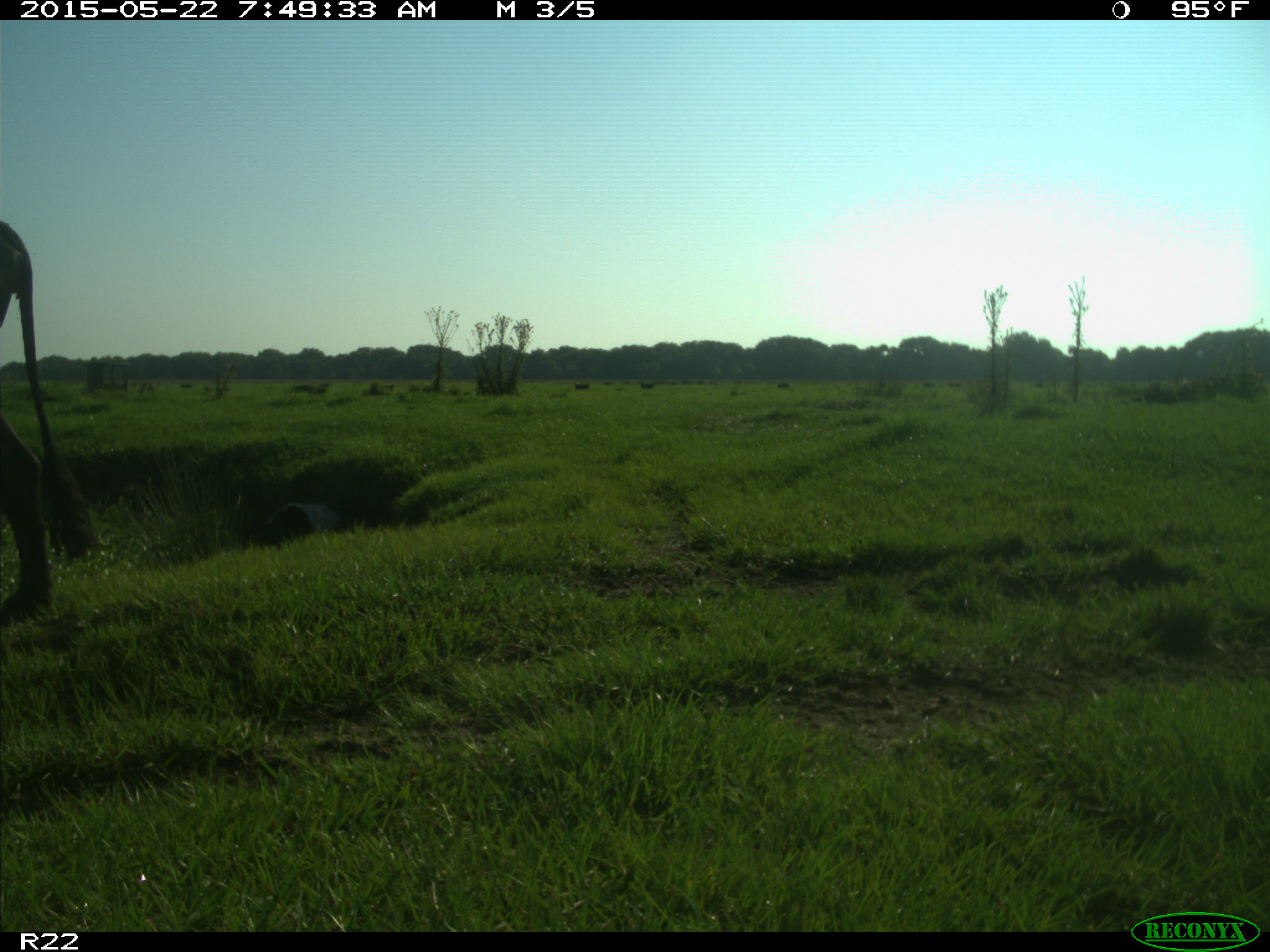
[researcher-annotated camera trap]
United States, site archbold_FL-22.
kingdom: Animalia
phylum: Chordata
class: Mammalia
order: Artiodactyla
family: Bovidae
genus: Bos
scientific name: Bos taurus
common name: domestic cow